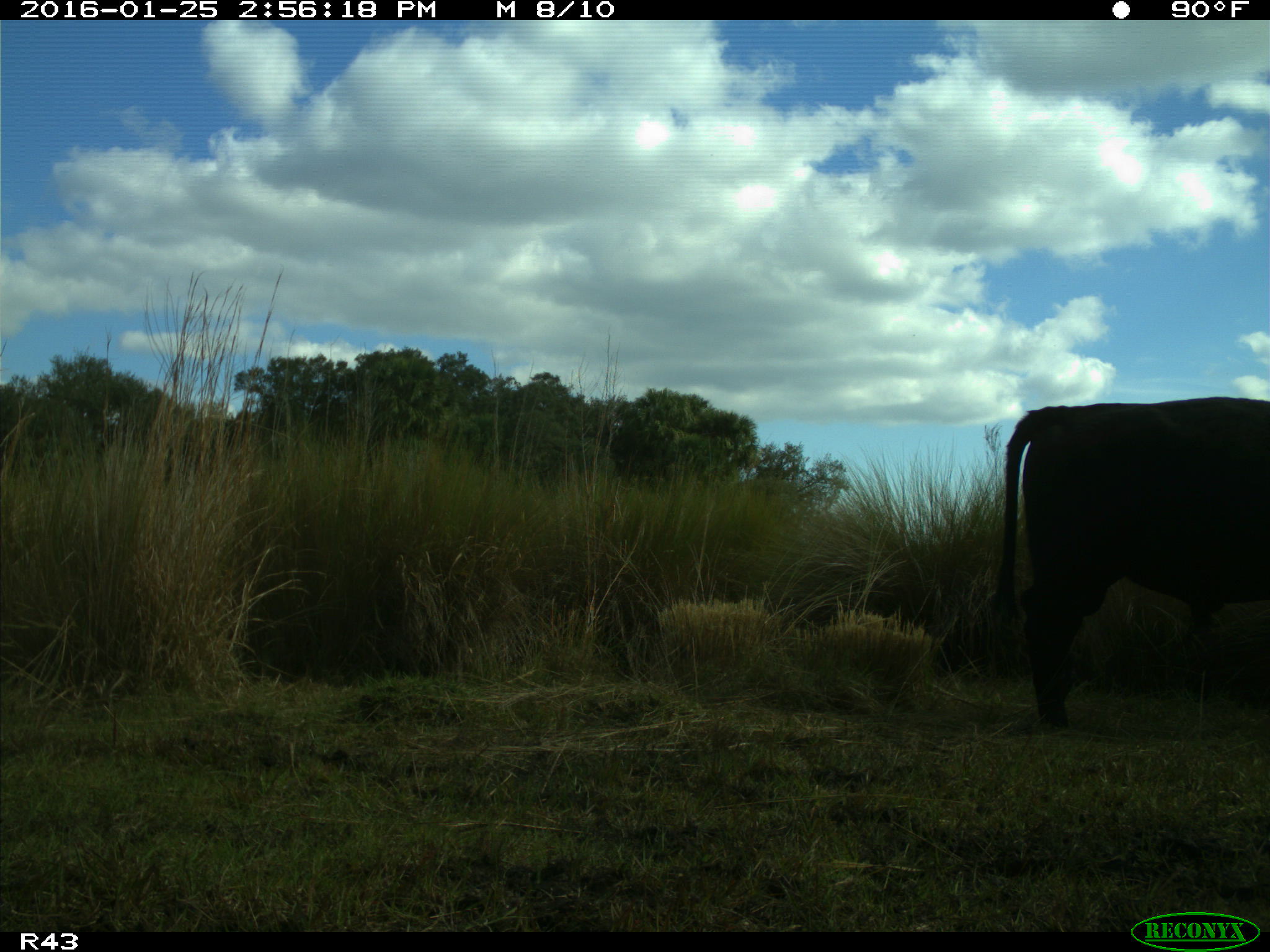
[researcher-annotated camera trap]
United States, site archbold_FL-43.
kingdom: Animalia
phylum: Chordata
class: Mammalia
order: Artiodactyla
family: Bovidae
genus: Bos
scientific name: Bos taurus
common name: domestic cow